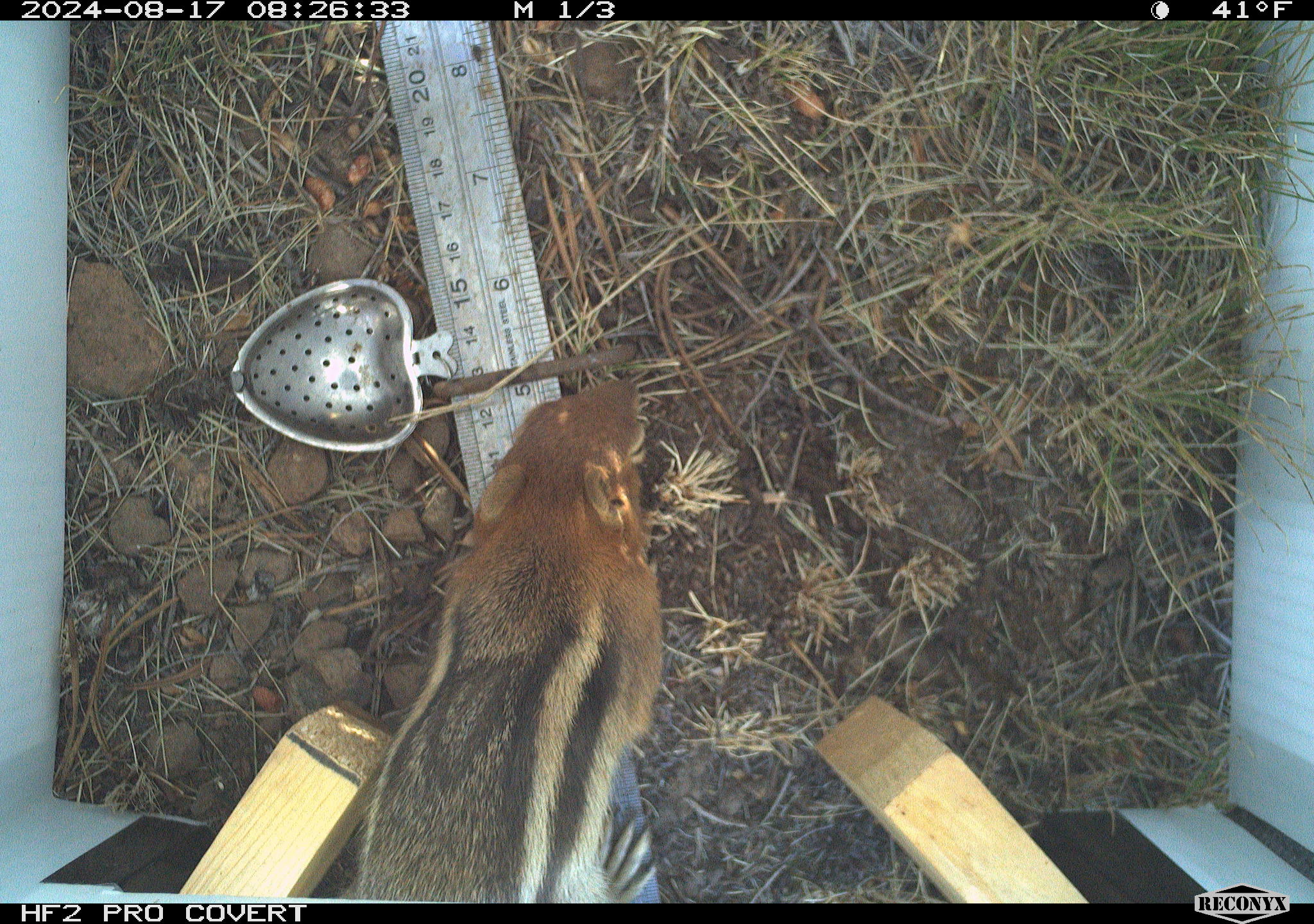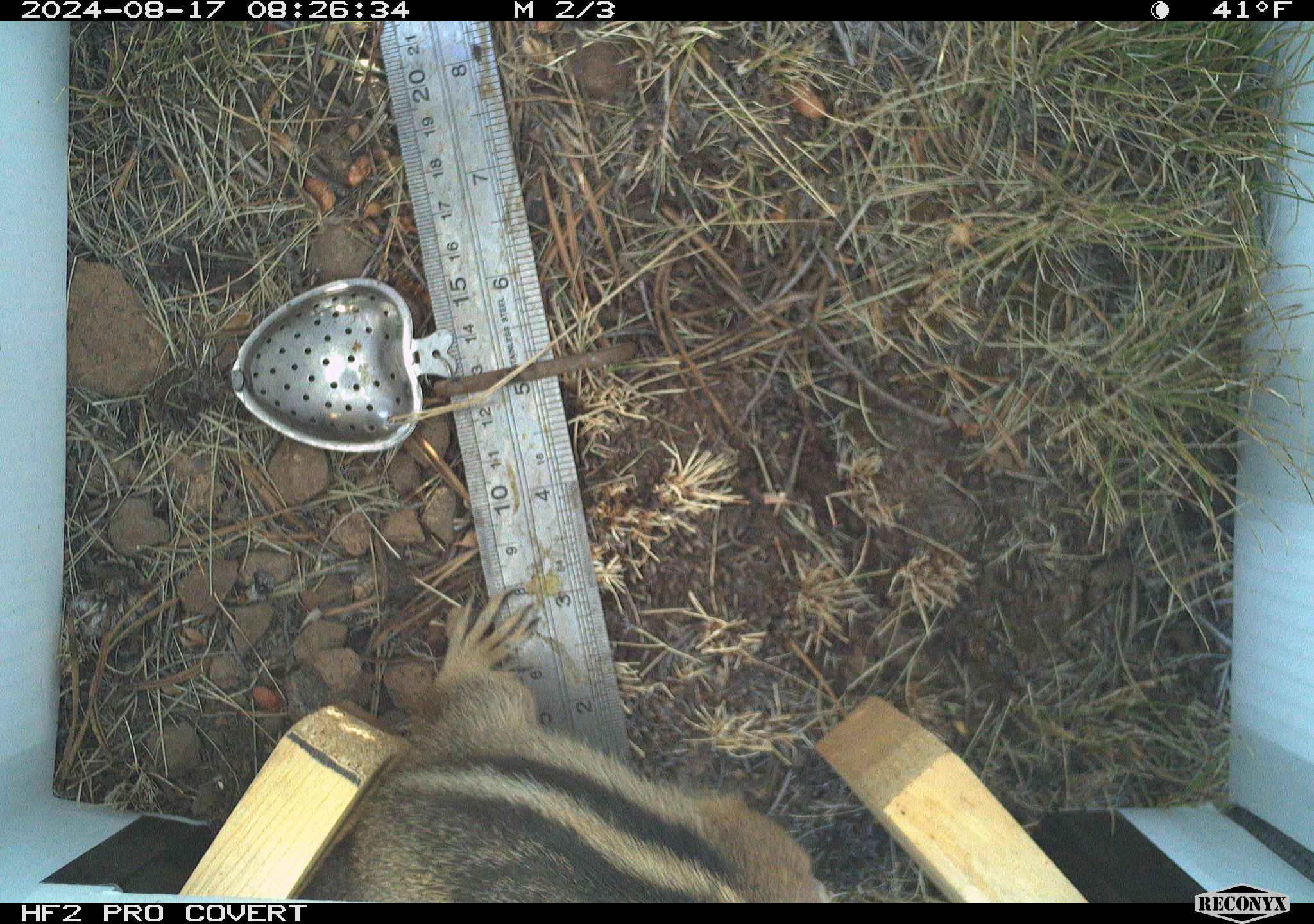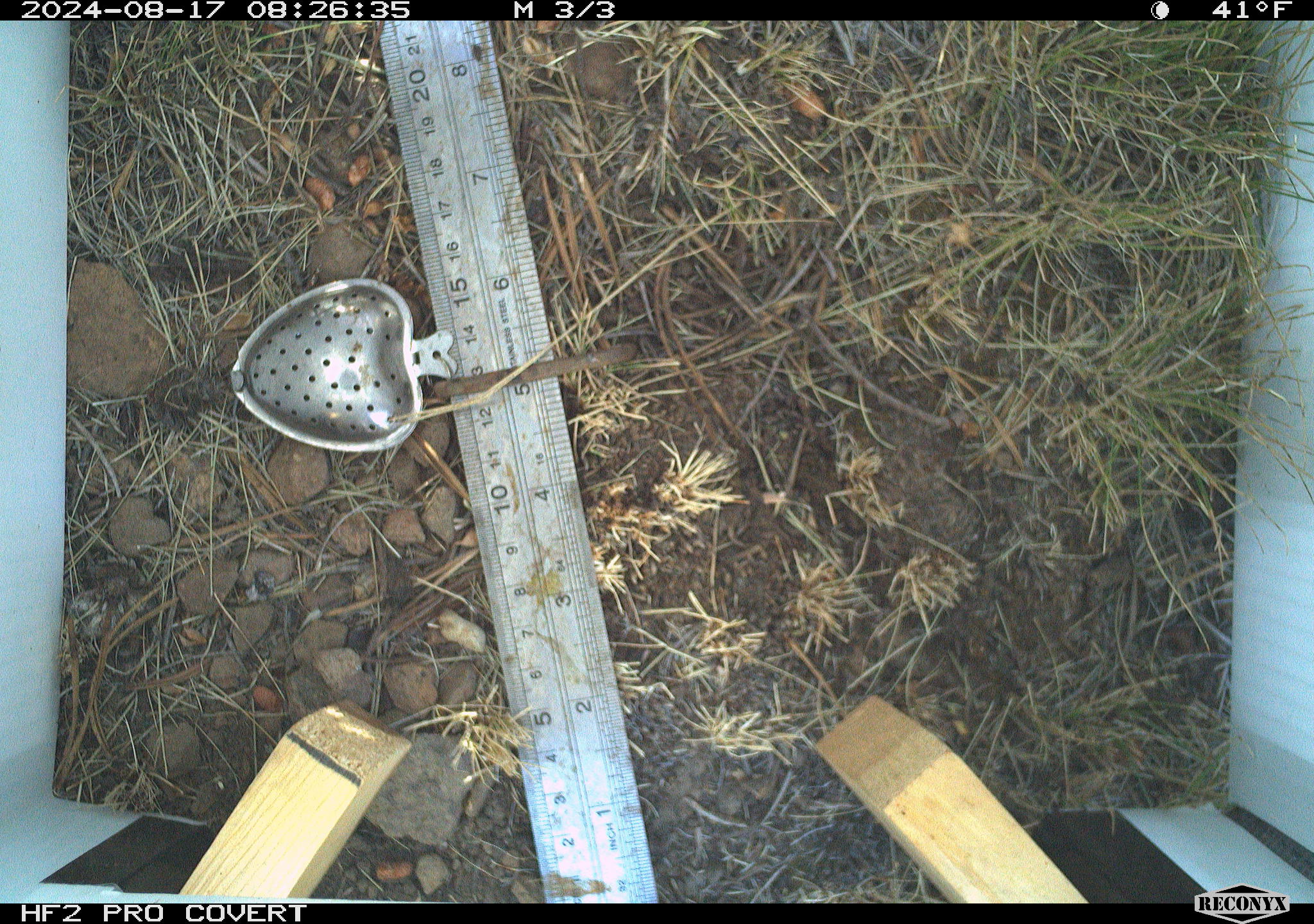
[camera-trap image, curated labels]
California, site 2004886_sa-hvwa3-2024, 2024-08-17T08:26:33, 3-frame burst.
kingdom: Animalia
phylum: Chordata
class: Mammalia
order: Rodentia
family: Sciuridae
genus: Callospermophilus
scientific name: Callospermophilus lateralis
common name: golden mantled ground squirrel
Golden mantled ground squirrel (Callospermophilus lateralis).